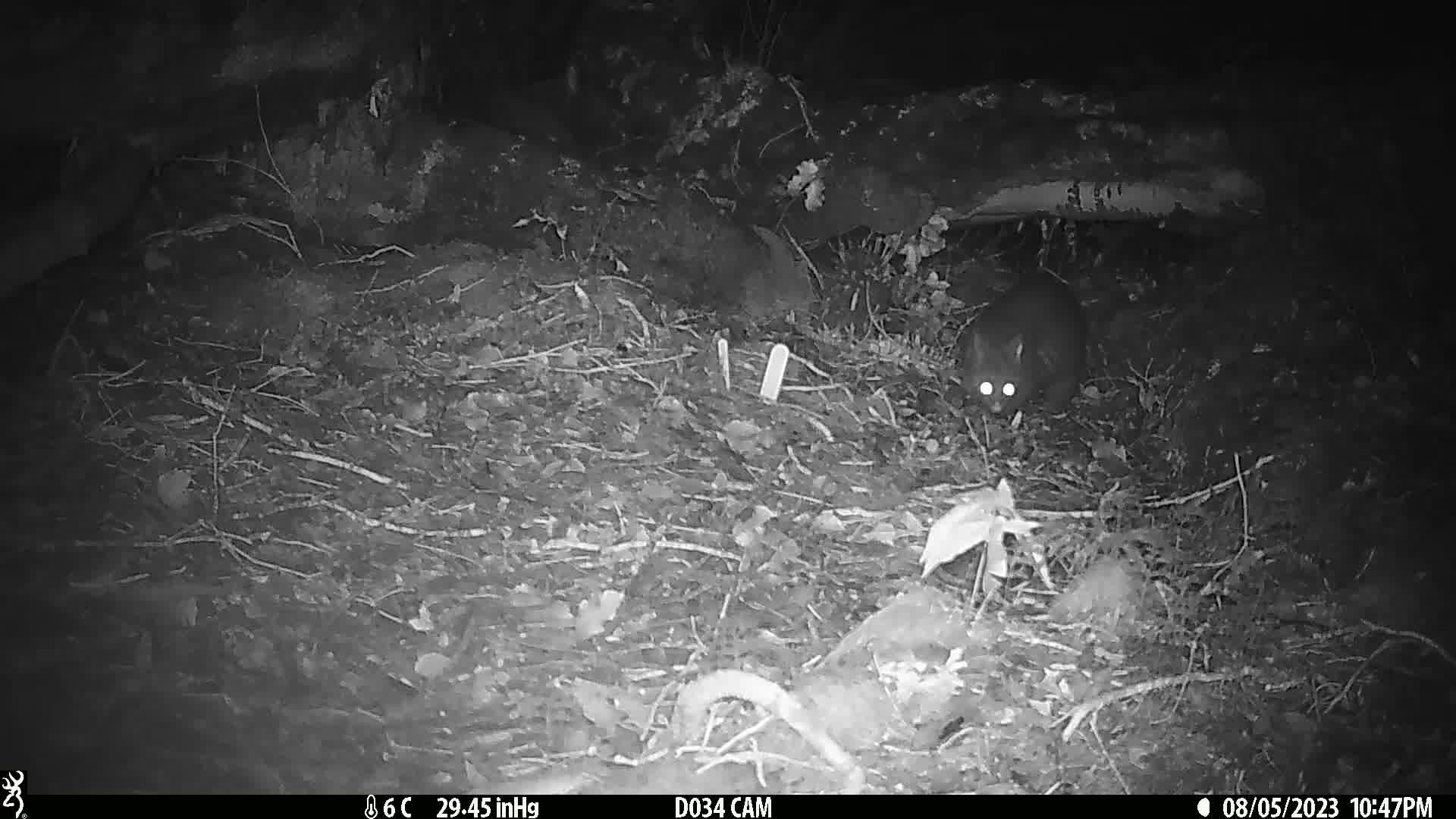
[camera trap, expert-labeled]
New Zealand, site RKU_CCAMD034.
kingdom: Animalia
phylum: Chordata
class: Mammalia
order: Diprotodontia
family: Phalangeridae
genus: Trichosurus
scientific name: Trichosurus vulpecula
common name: common brushtail possum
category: possum